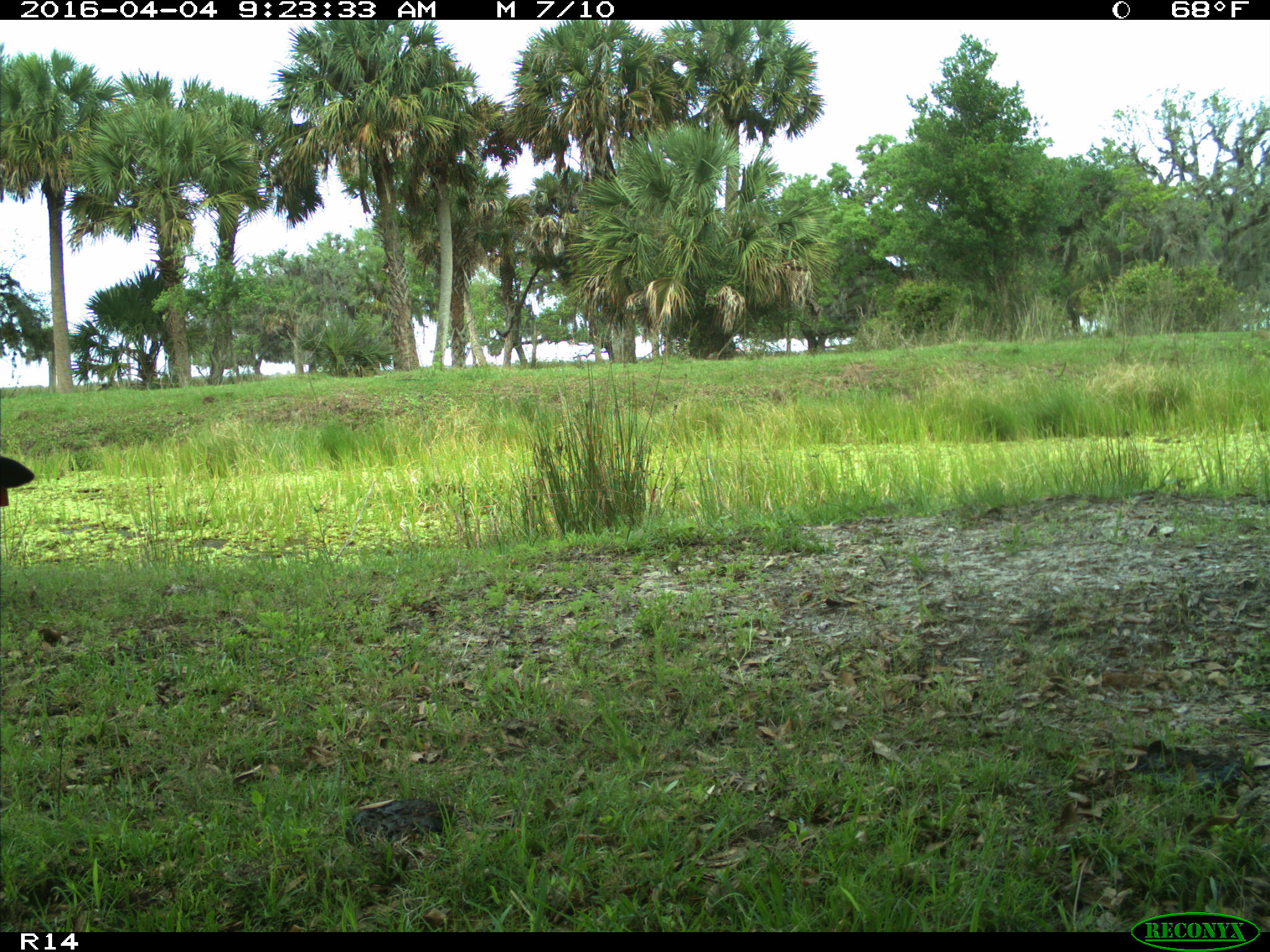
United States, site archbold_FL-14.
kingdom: Animalia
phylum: Chordata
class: Mammalia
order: Artiodactyla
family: Bovidae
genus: Bos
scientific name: Bos taurus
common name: domestic cow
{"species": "Bos taurus (domestic cow)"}